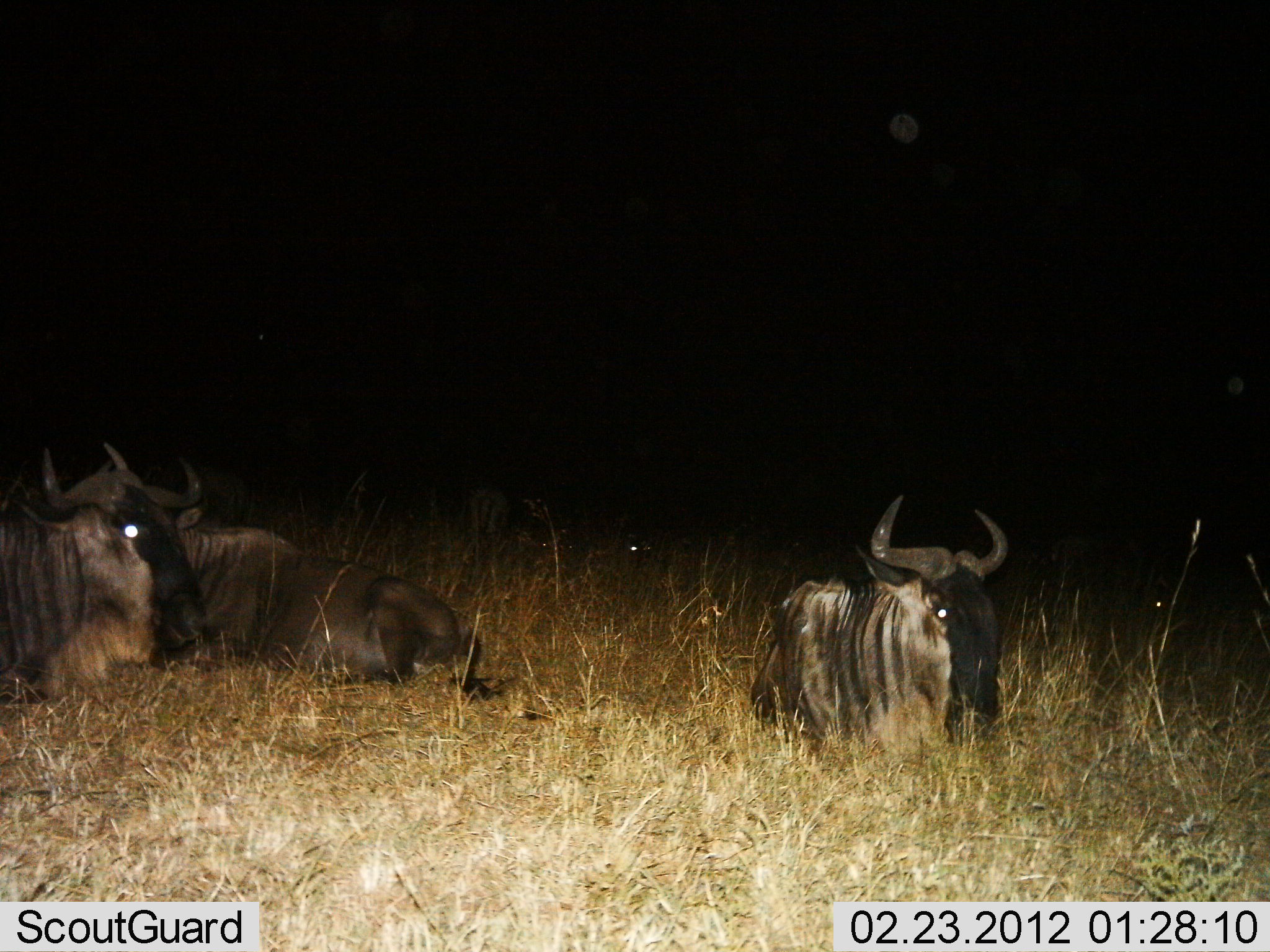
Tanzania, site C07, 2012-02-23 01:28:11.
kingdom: Animalia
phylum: Chordata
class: Mammalia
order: Artiodactyla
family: Bovidae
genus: Connochaetes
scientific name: Connochaetes taurinus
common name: blue wildebeest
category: wildebeest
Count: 3.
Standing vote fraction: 0%.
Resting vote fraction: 100%.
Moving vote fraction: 0%.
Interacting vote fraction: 0%.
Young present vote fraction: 0%.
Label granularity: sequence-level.